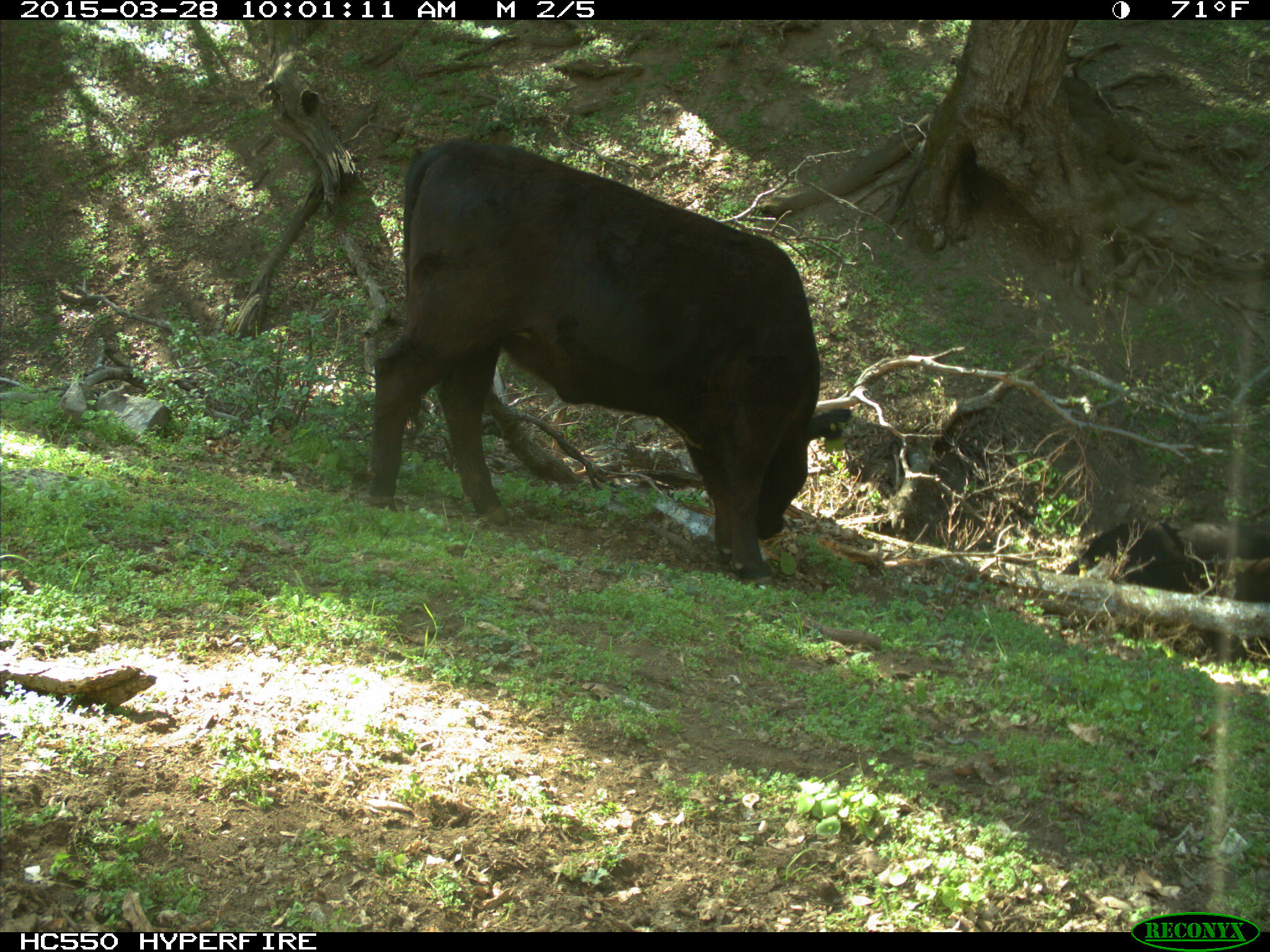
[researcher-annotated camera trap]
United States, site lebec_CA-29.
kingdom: Animalia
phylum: Chordata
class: Mammalia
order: Artiodactyla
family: Bovidae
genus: Bos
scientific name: Bos taurus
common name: domestic cow